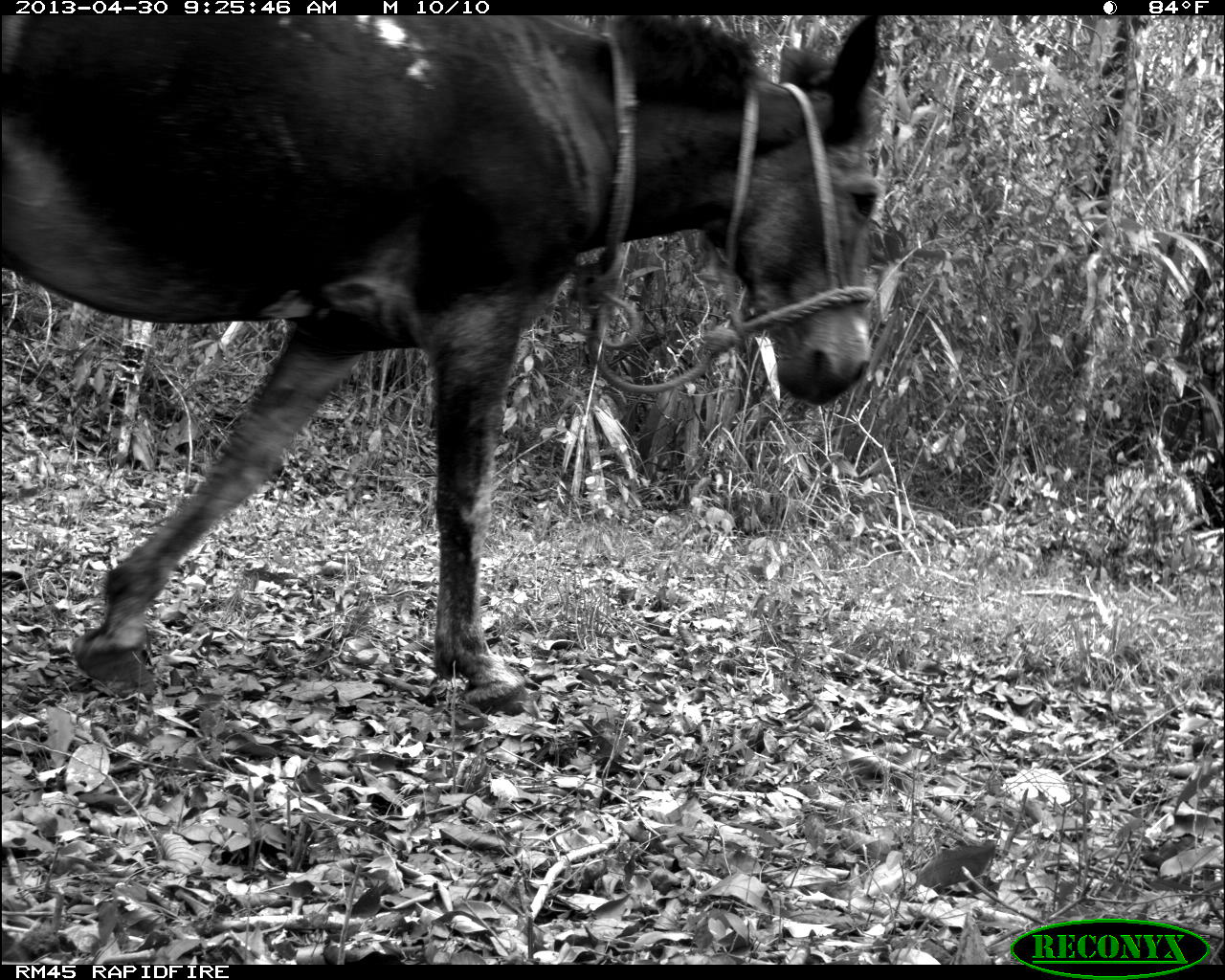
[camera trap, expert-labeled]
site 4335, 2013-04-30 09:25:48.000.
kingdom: Animalia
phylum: Chordata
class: Mammalia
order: Perissodactyla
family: Equidae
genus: Equus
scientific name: Equus ferus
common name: wild horse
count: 3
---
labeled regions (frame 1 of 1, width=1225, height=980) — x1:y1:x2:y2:
equus ferus: 0:10:889:711